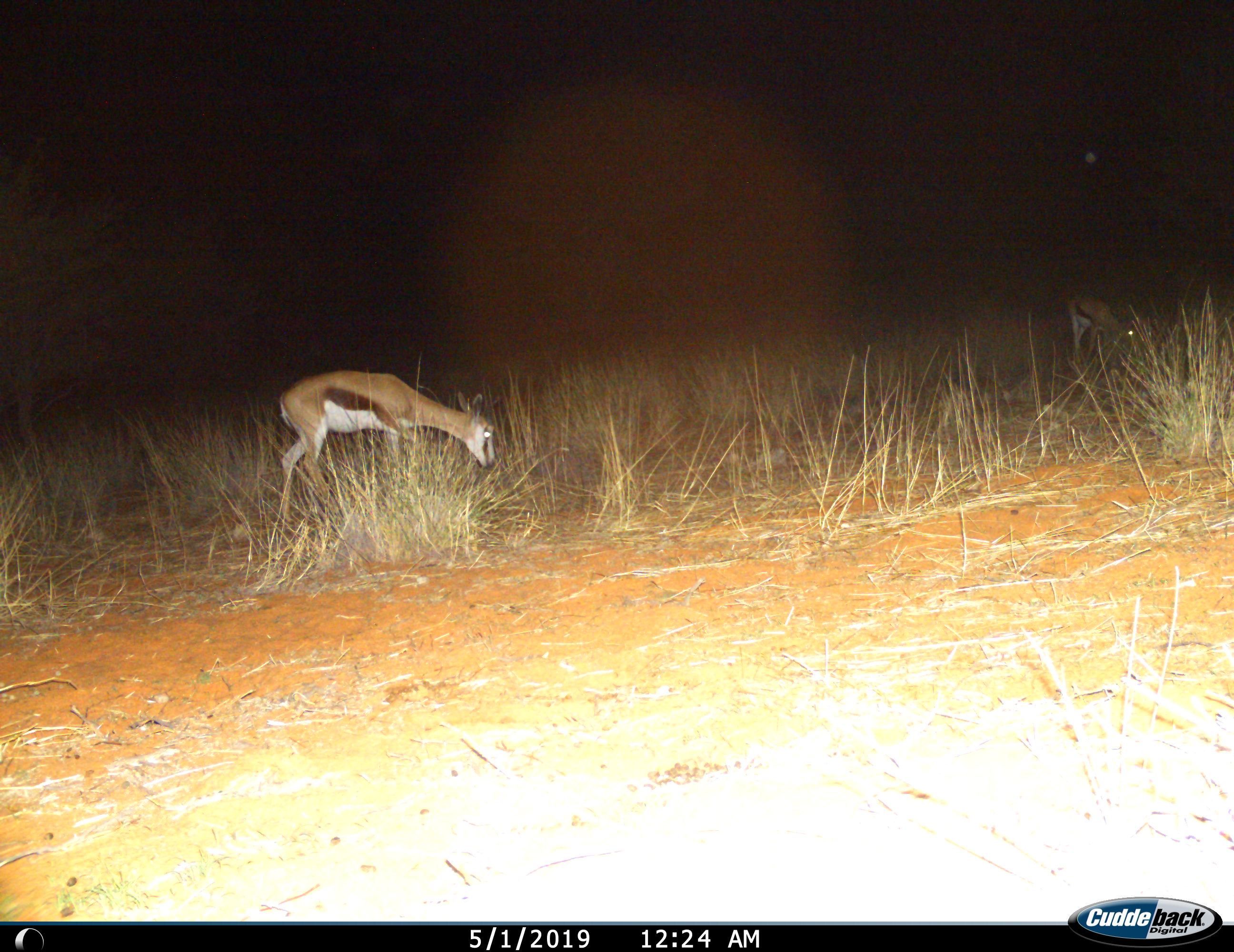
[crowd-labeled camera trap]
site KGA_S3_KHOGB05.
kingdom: Animalia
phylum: Chordata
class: Mammalia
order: Artiodactyla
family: Bovidae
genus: Antidorcas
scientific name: Antidorcas marsupialis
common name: springbok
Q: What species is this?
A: Springbok (Antidorcas marsupialis).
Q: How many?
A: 2.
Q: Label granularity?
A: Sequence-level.